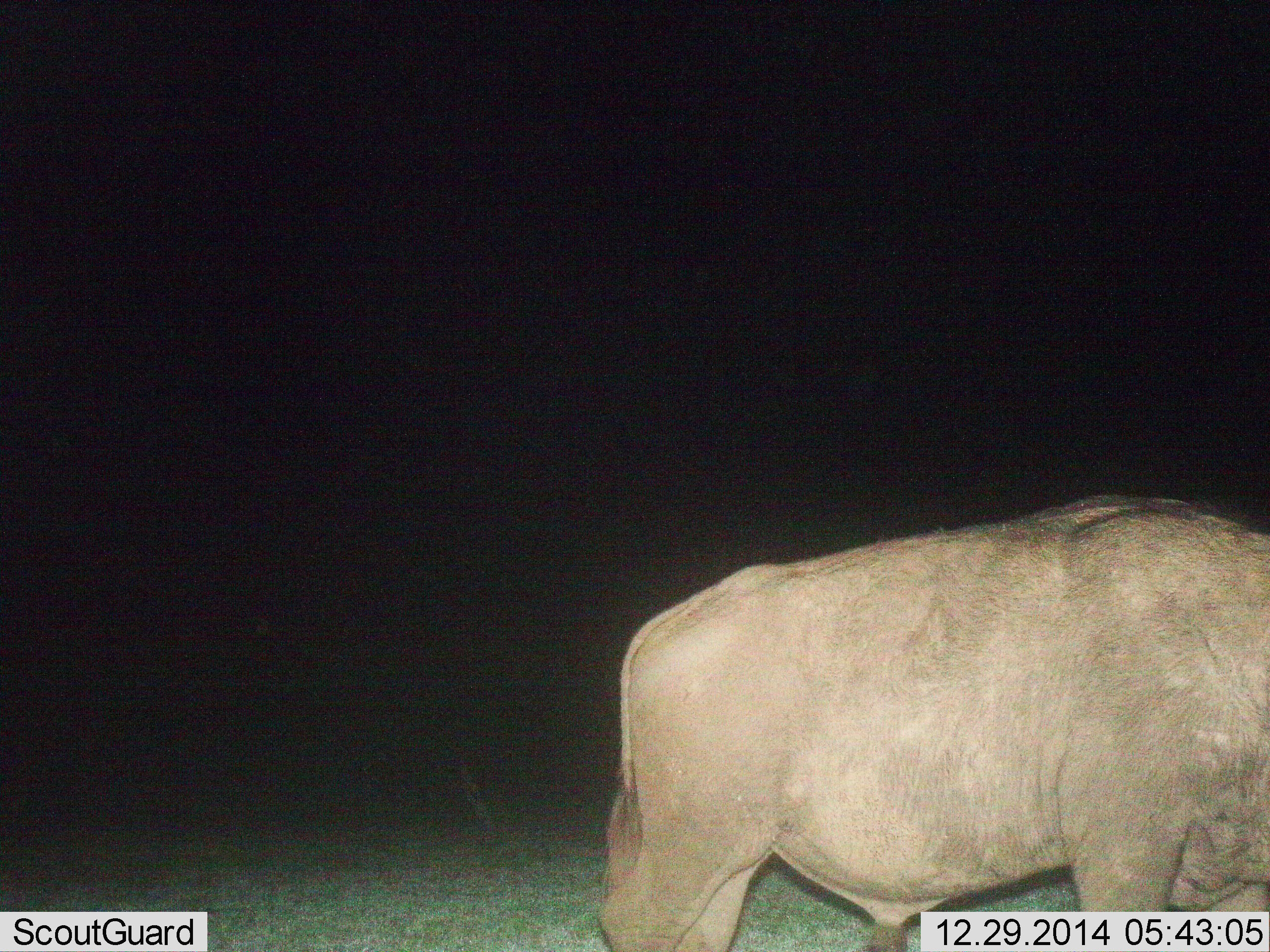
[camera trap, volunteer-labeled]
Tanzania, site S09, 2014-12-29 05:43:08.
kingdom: Animalia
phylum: Chordata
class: Mammalia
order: Artiodactyla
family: Bovidae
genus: Syncerus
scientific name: Syncerus caffer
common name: cape buffalo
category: buffalo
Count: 1.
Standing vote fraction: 80%.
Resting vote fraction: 0%.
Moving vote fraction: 0%.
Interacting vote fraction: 0%.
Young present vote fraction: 0%.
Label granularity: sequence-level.